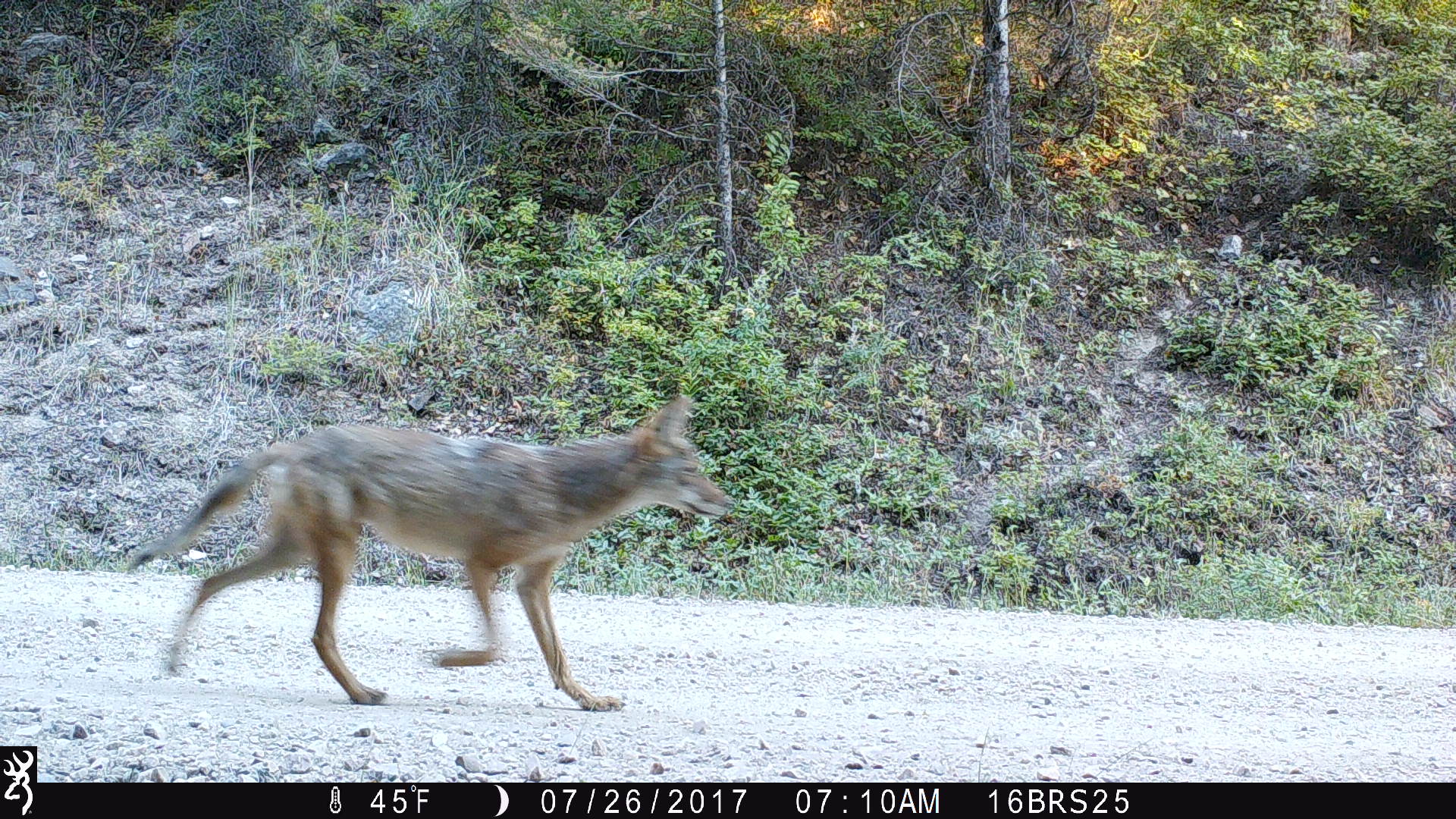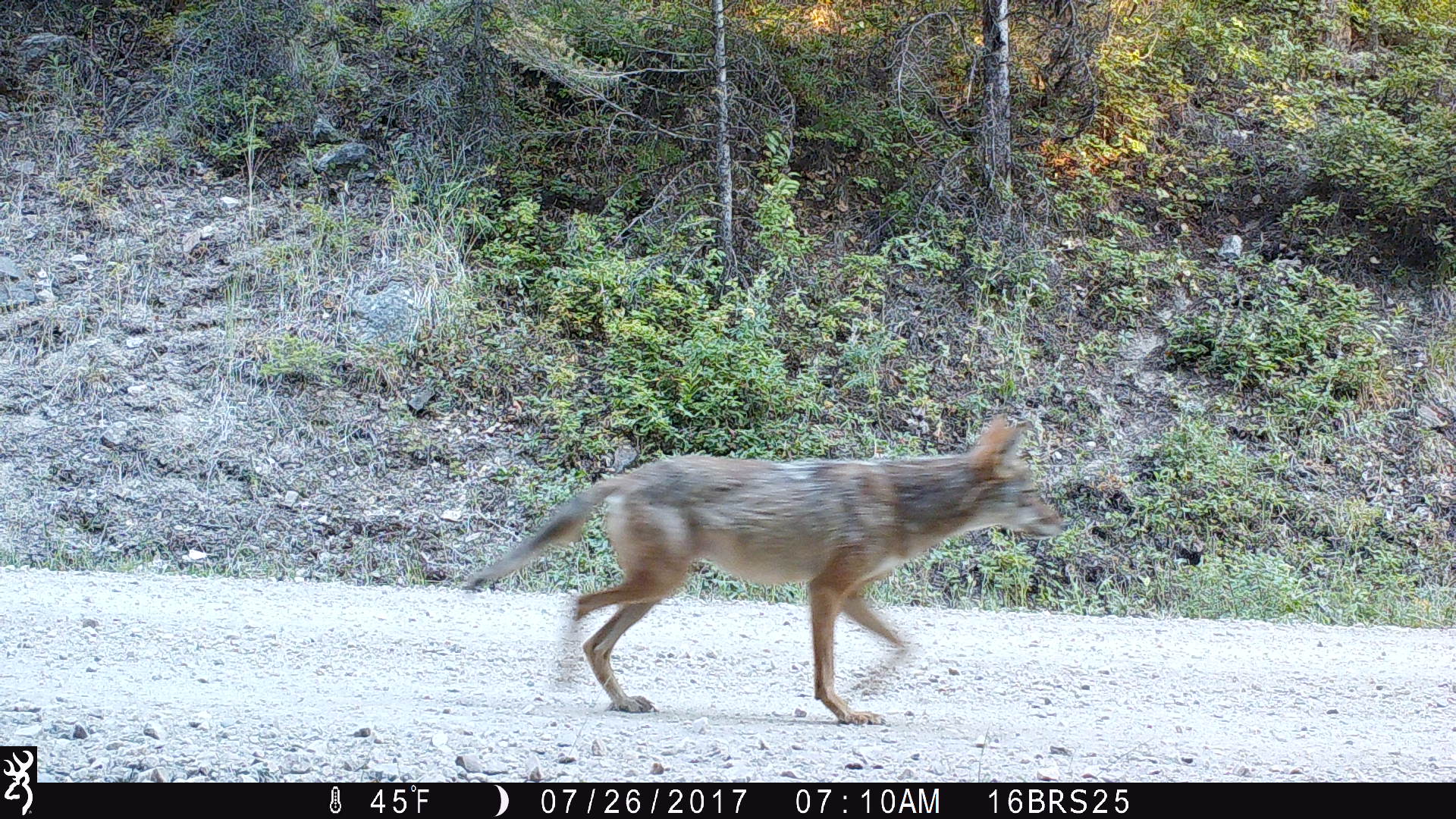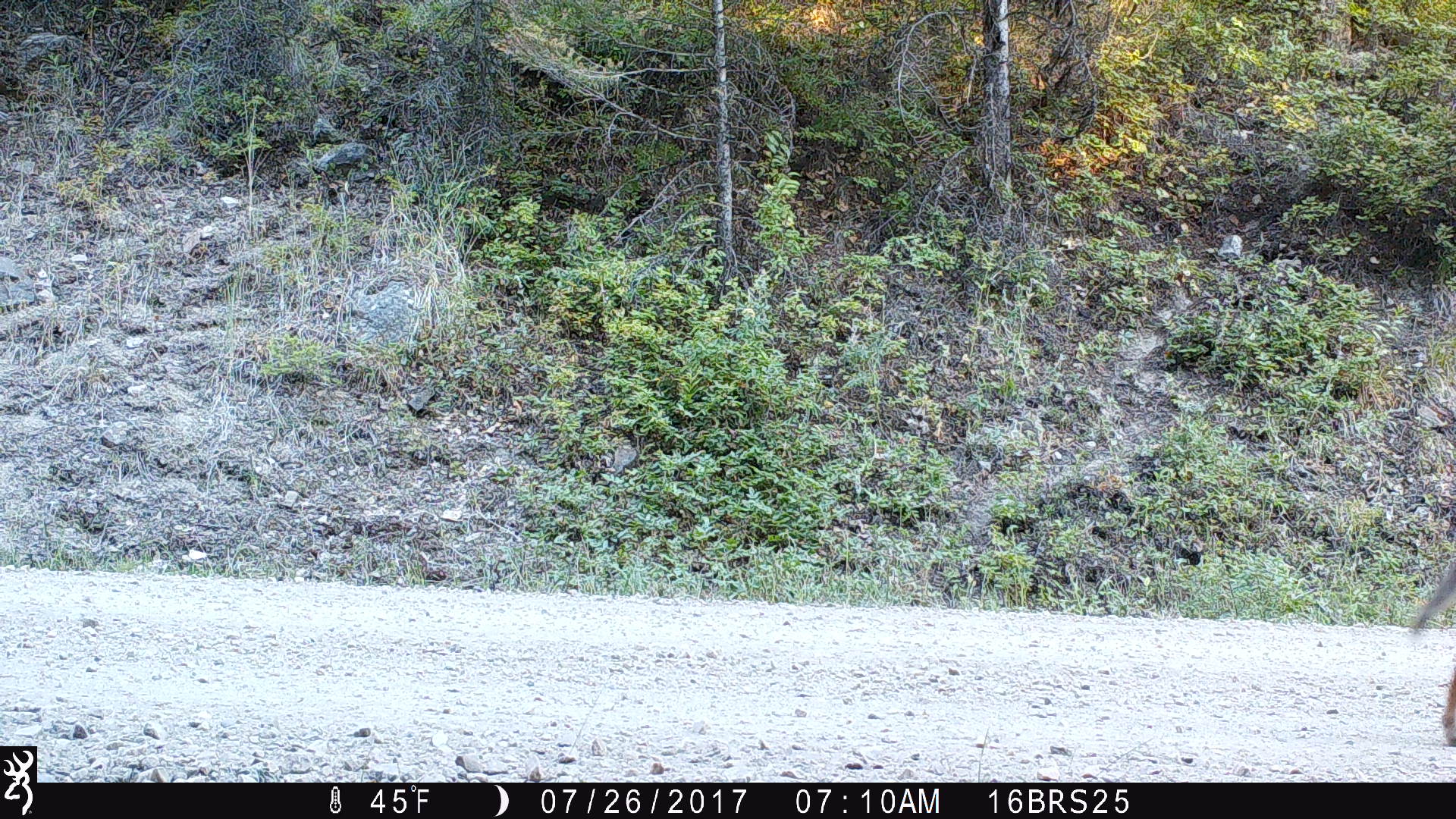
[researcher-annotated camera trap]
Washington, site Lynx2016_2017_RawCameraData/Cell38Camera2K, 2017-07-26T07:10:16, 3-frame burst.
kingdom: Animalia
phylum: Chordata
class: Mammalia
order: Carnivora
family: Canidae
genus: Canis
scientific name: Canis latrans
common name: coyote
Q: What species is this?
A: Canis latrans (coyote).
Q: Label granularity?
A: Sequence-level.